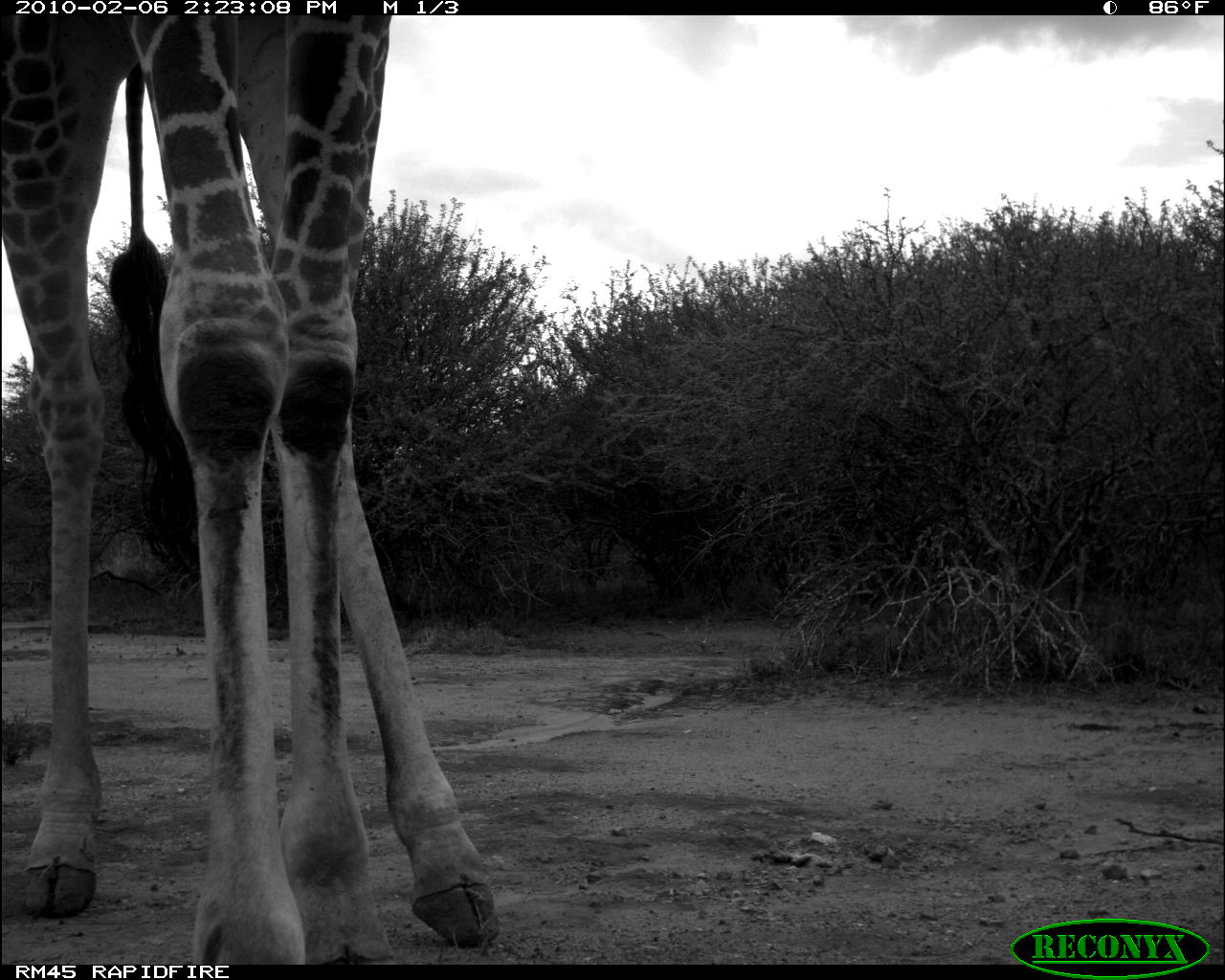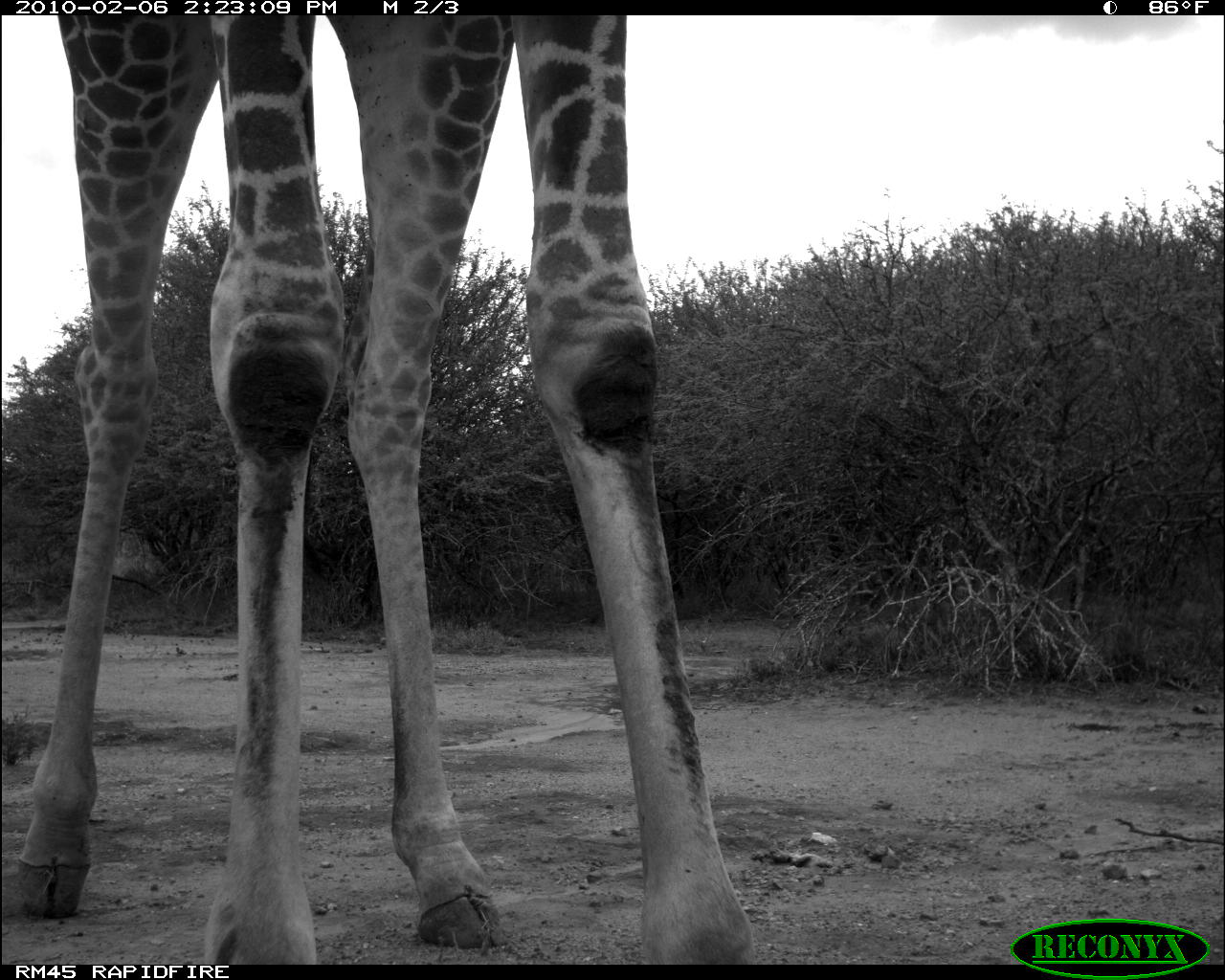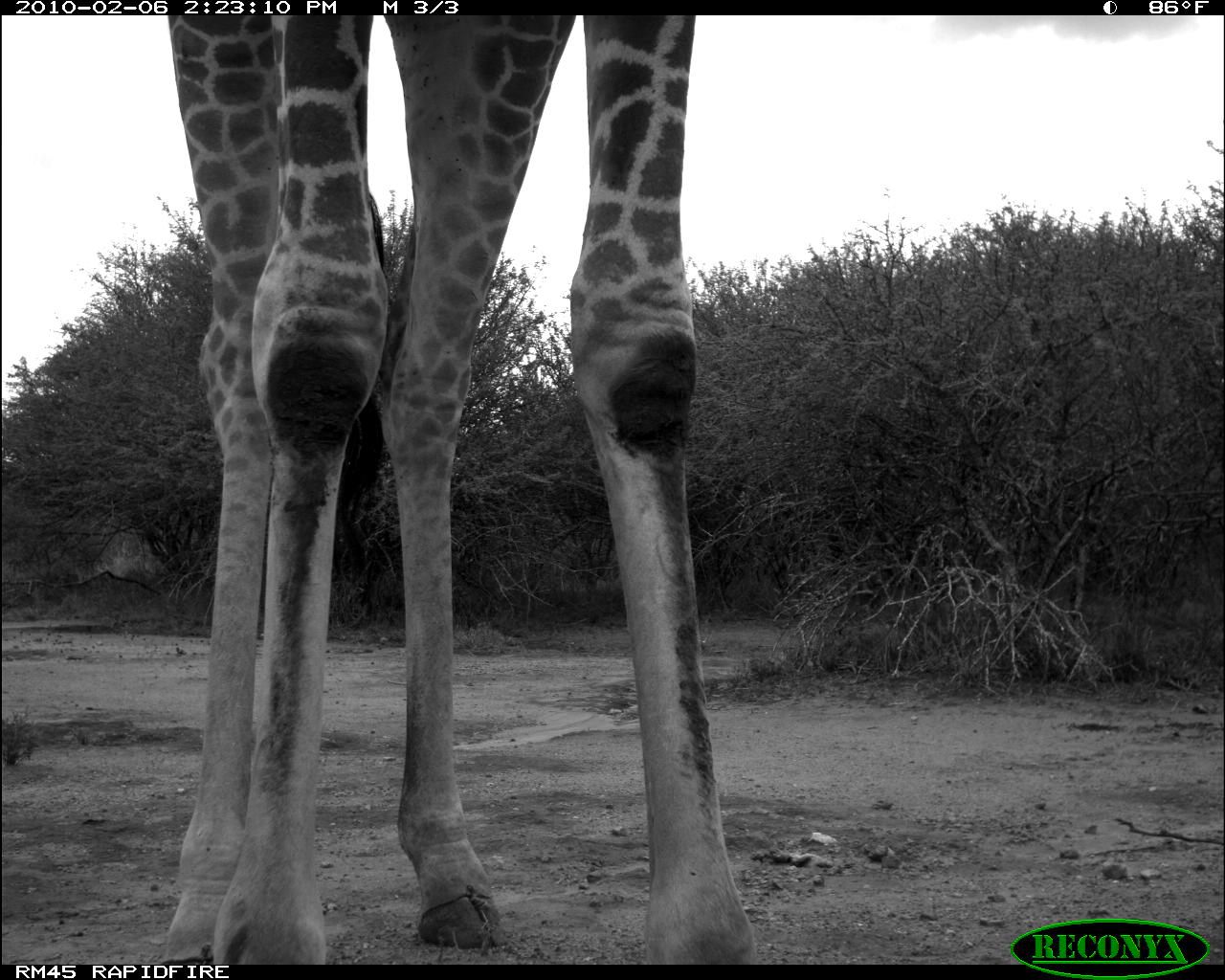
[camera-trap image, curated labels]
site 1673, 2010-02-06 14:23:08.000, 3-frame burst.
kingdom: Animalia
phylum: Chordata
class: Mammalia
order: Artiodactyla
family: Giraffidae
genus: Giraffa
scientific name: Giraffa camelopardalis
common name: giraffe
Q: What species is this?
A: Giraffa camelopardalis (giraffe).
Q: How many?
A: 1.